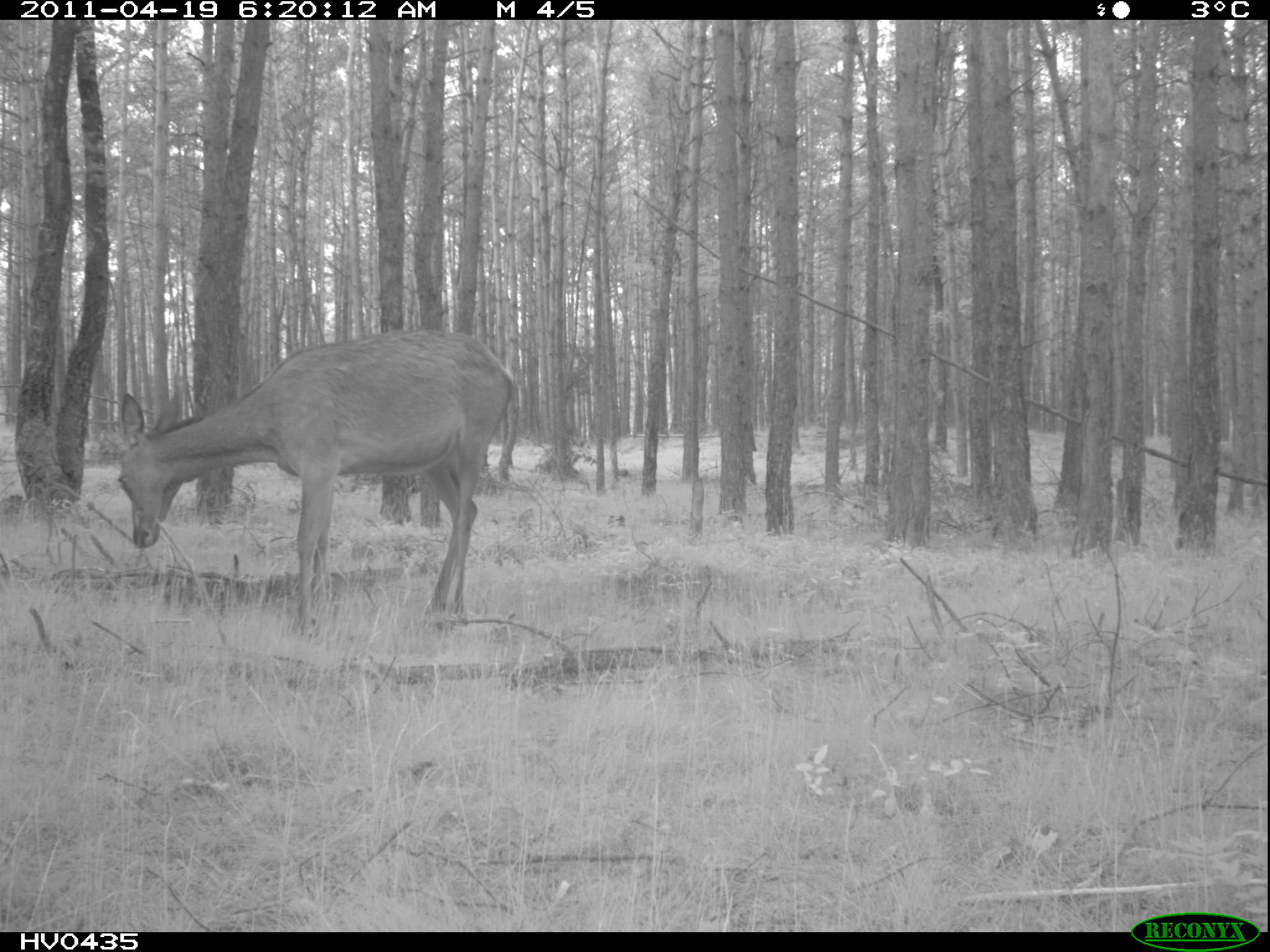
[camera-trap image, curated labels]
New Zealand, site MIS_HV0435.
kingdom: Animalia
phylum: Chordata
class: Mammalia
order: Artiodactyla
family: Cervidae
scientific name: Cervidae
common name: deer